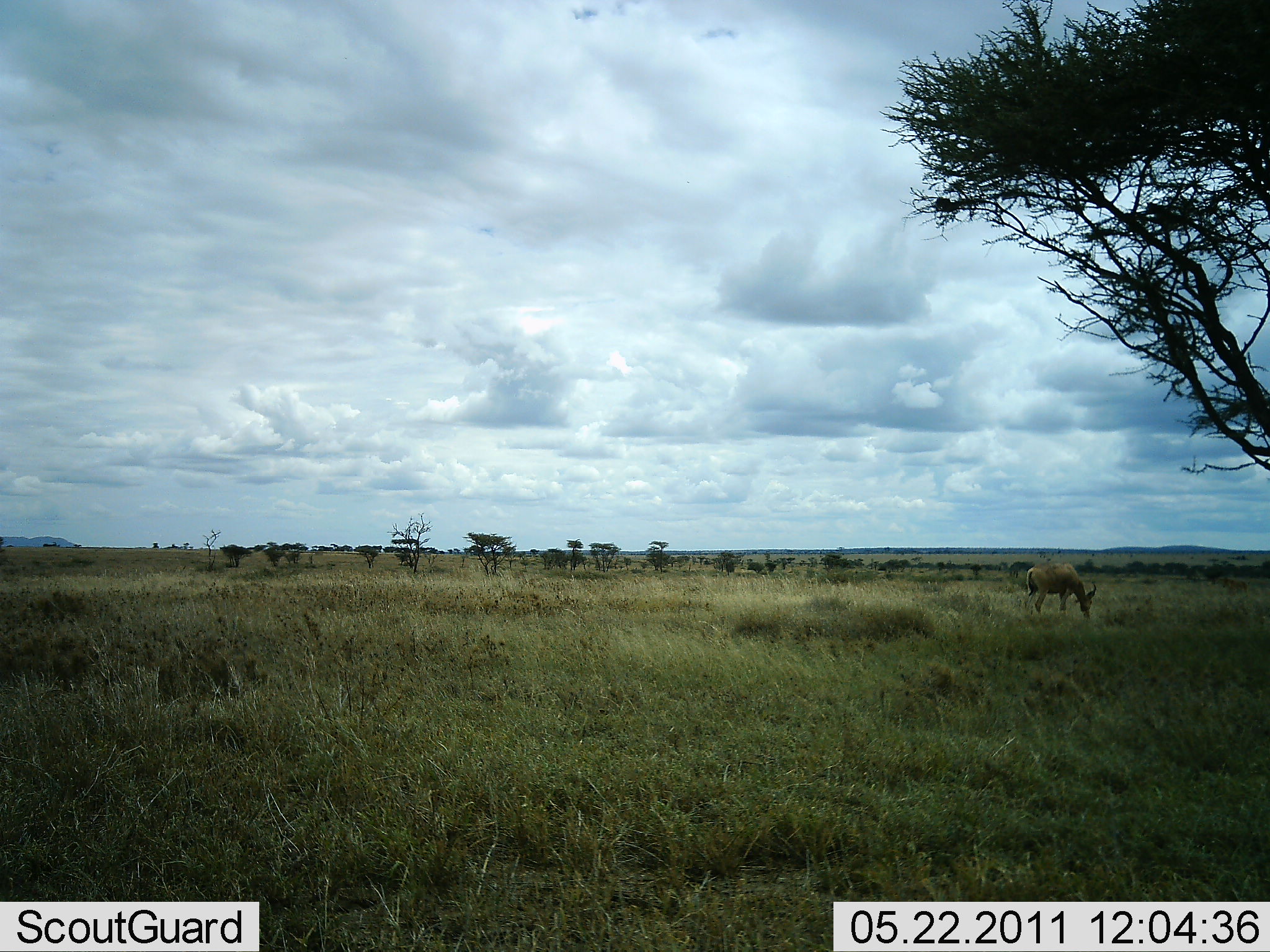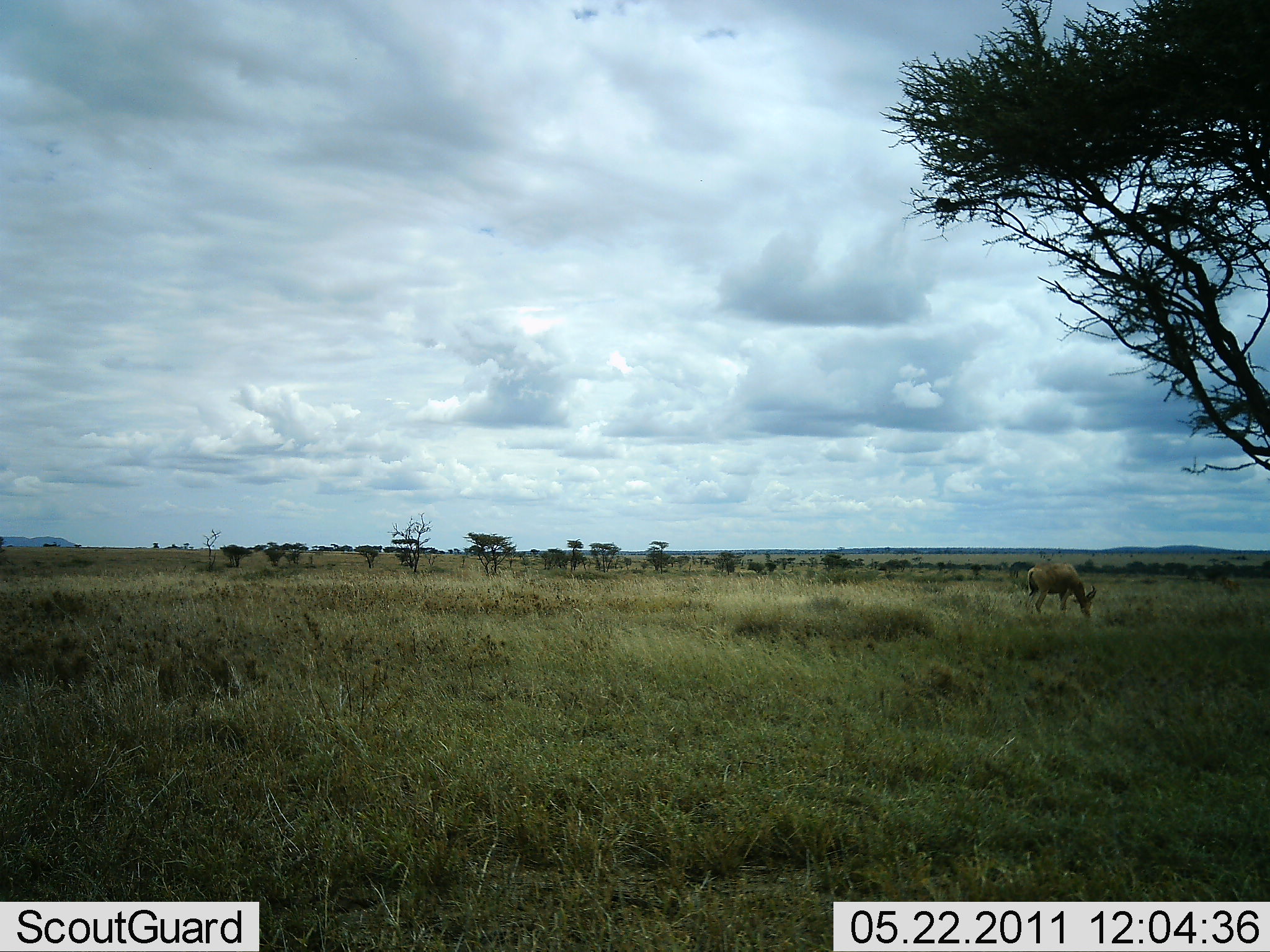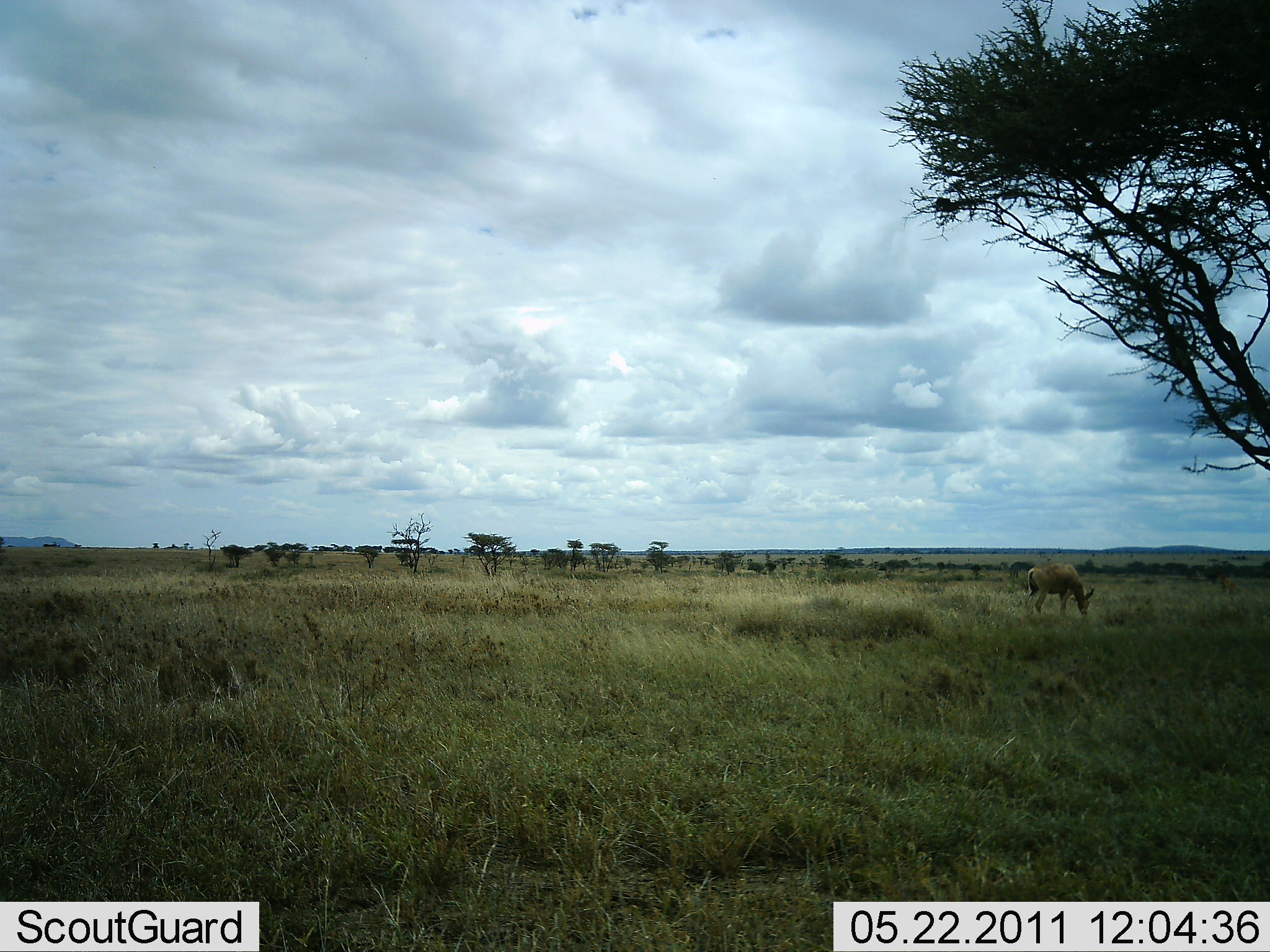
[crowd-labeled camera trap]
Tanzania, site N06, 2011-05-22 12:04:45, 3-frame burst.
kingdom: Animalia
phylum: Chordata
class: Mammalia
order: Artiodactyla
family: Bovidae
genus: Alcelaphus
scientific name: Alcelaphus buselaphus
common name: hartebeest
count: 1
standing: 14%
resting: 0%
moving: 14%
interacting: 0%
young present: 0%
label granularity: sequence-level